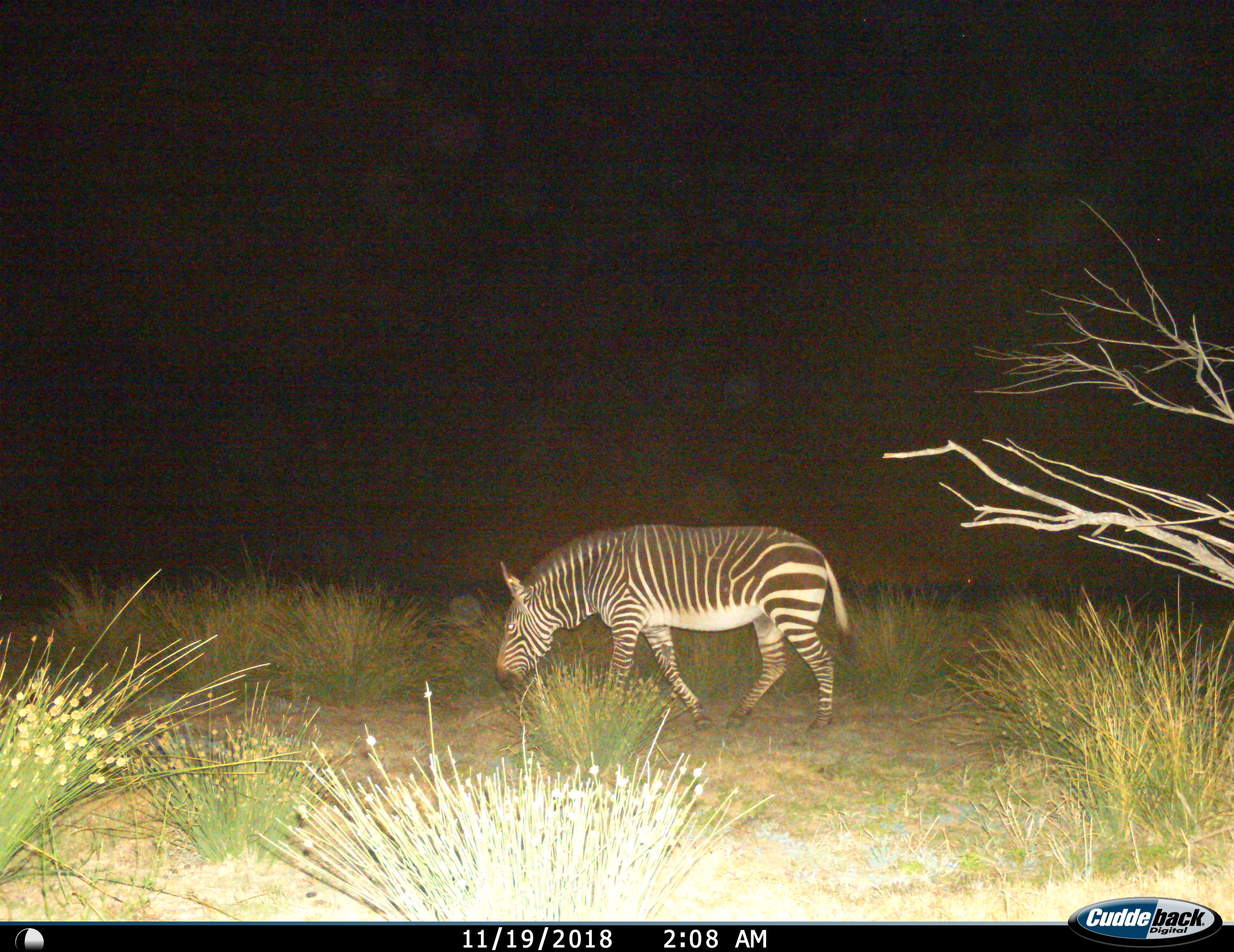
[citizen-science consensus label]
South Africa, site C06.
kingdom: Animalia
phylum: Chordata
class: Mammalia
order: Perissodactyla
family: Equidae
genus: Equus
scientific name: Equus zebra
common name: mountain zebra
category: zebramountain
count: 1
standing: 0%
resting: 0%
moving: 70%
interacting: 0%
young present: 0%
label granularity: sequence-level